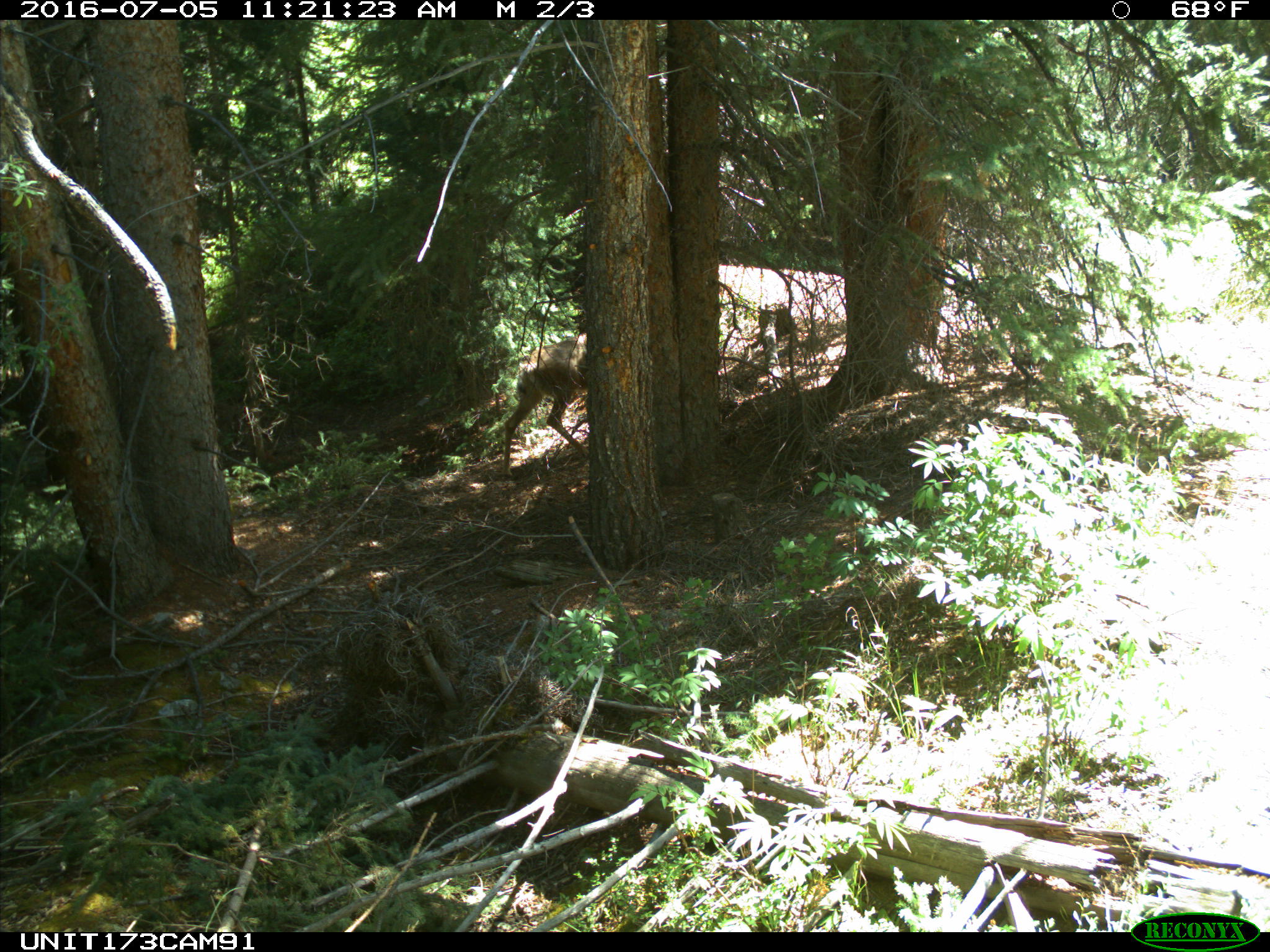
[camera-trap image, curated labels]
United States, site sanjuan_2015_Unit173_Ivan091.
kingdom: Animalia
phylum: Chordata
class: Mammalia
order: Artiodactyla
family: Cervidae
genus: Odocoileus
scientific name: Odocoileus hemionus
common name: mule deer